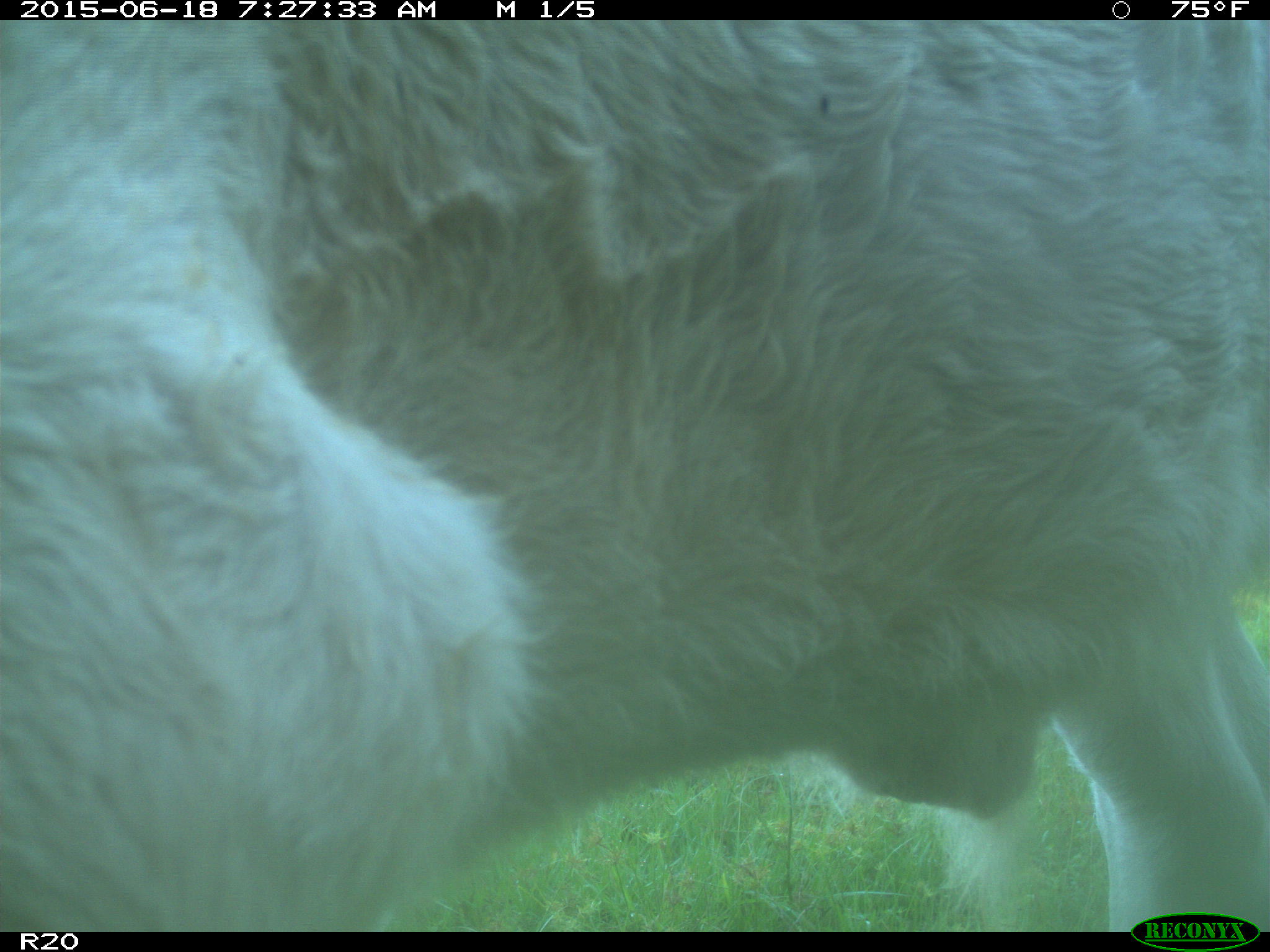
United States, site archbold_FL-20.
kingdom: Animalia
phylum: Chordata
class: Mammalia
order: Artiodactyla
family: Bovidae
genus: Bos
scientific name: Bos taurus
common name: domestic cow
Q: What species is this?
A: Bos taurus (domestic cow).